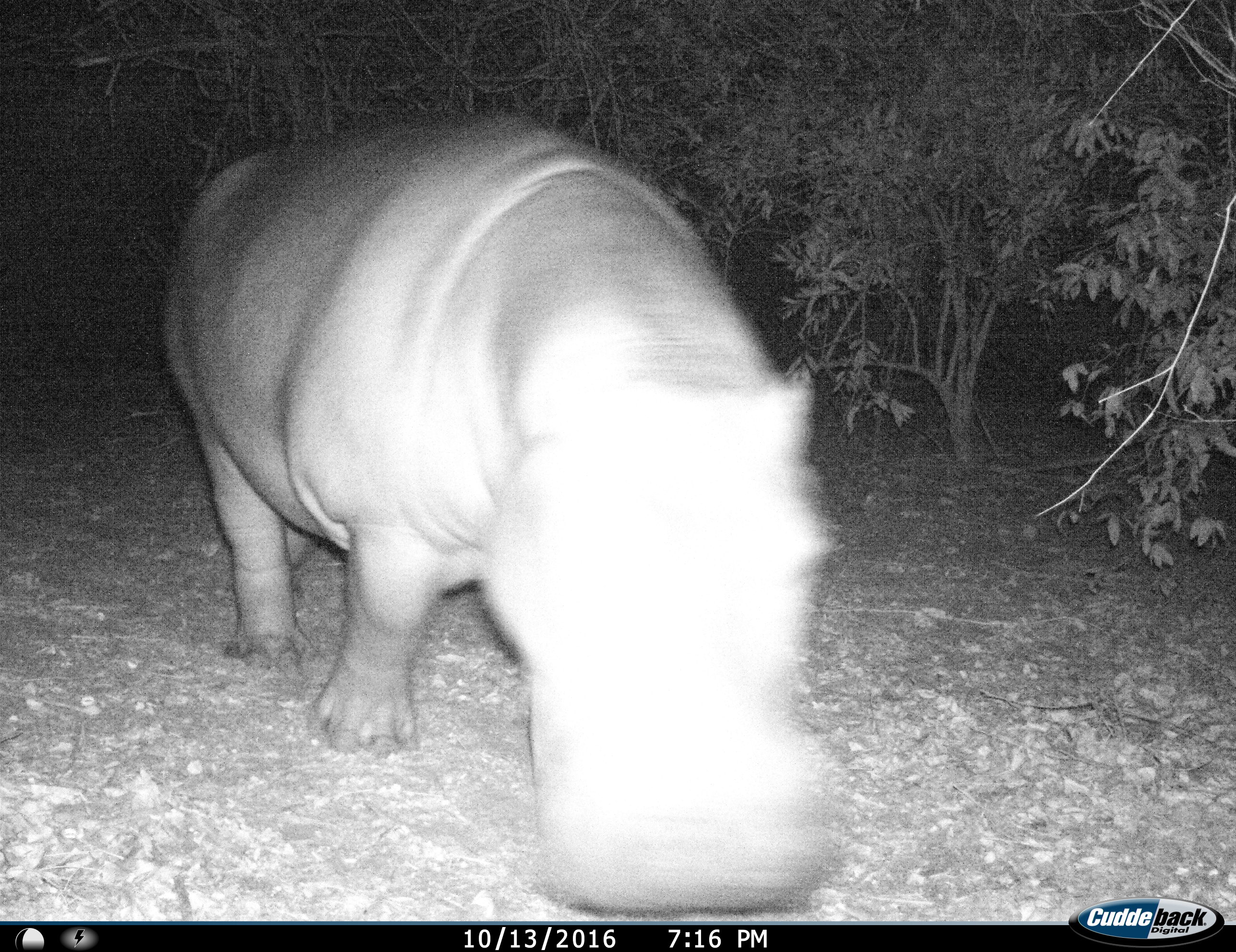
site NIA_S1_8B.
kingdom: Animalia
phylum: Chordata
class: Mammalia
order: Artiodactyla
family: Hippopotamidae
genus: Hippopotamus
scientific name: Hippopotamus amphibius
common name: hippopotamus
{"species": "hippopotamus (Hippopotamus amphibius)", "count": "1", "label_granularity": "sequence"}